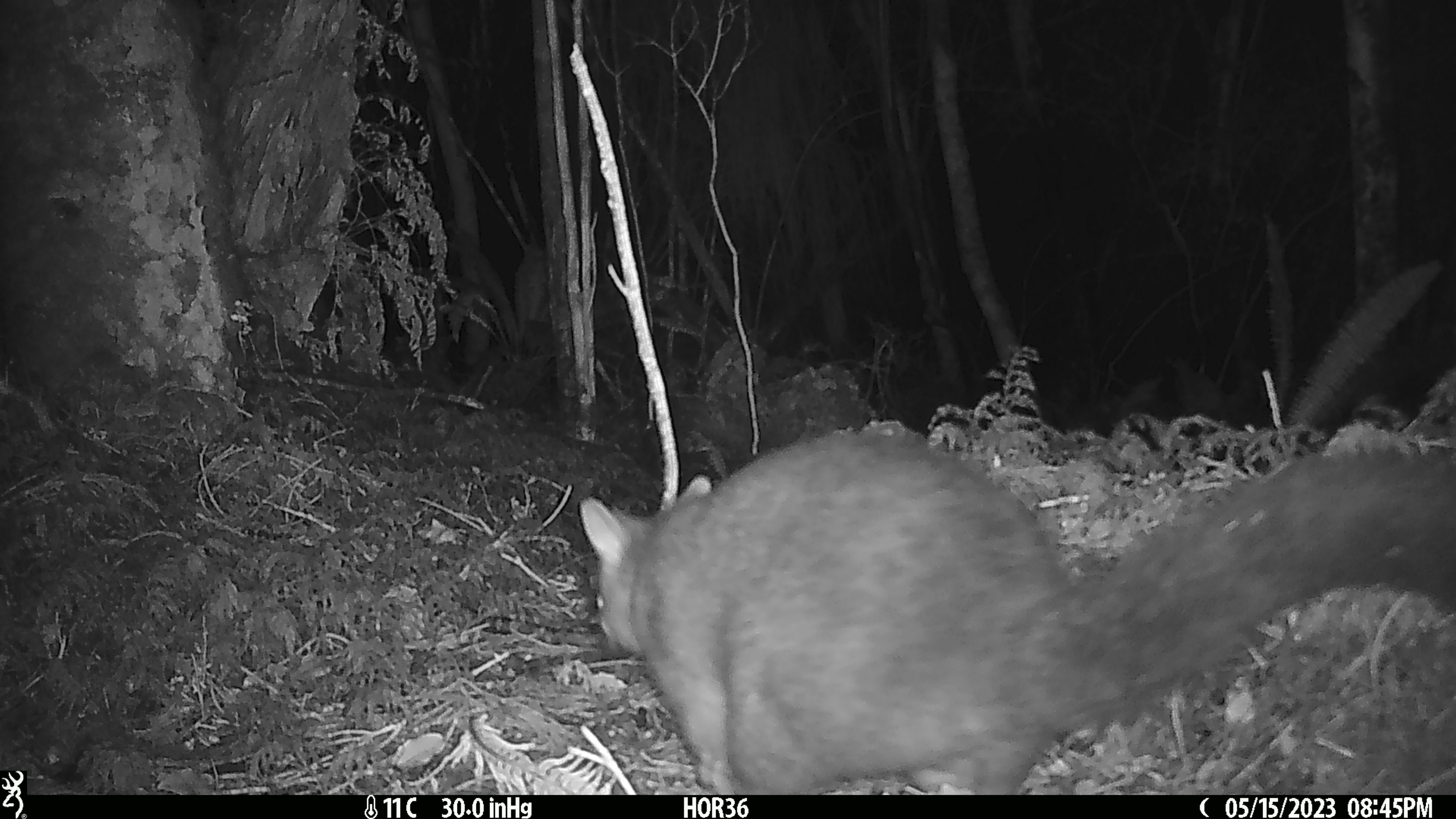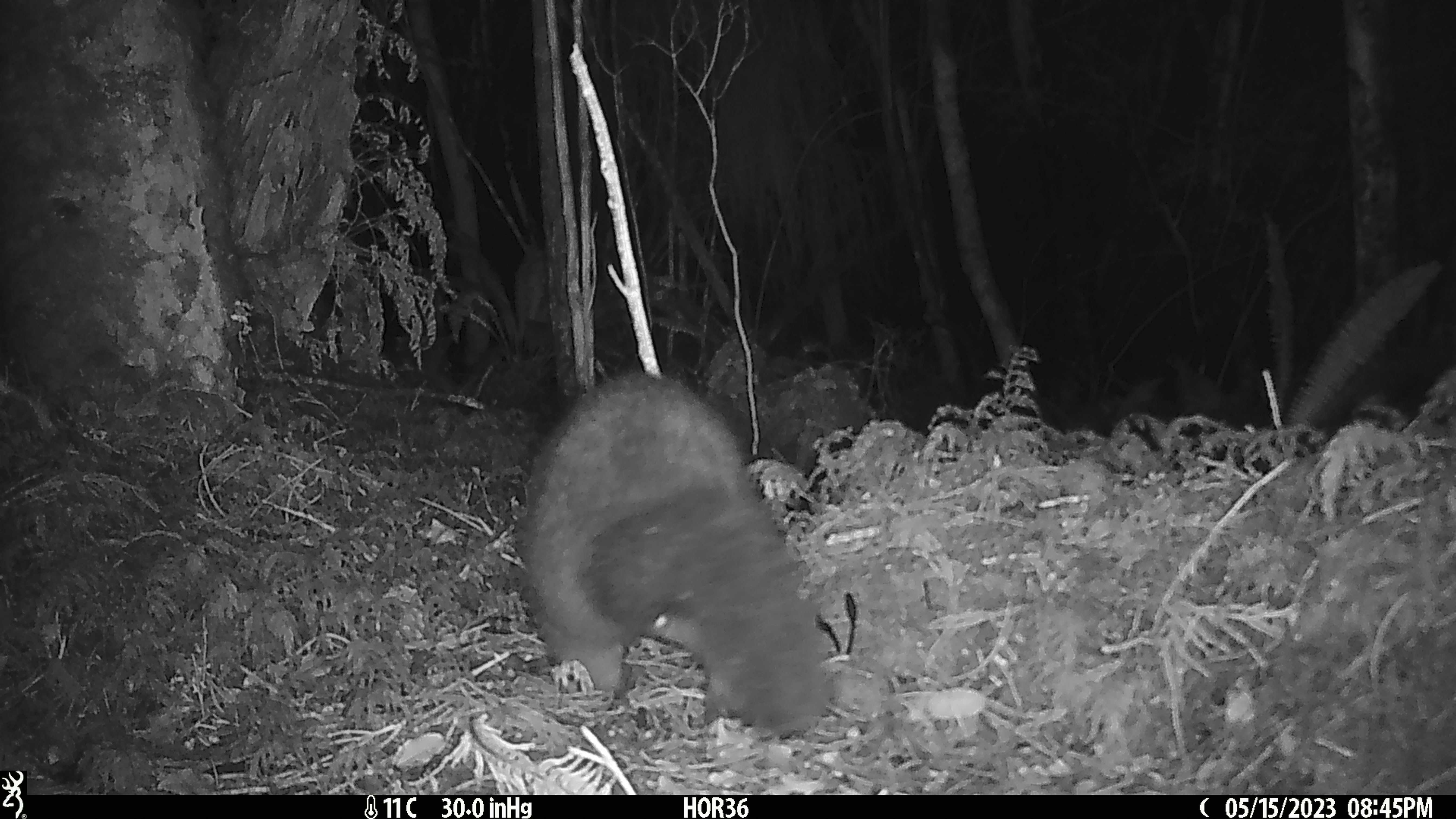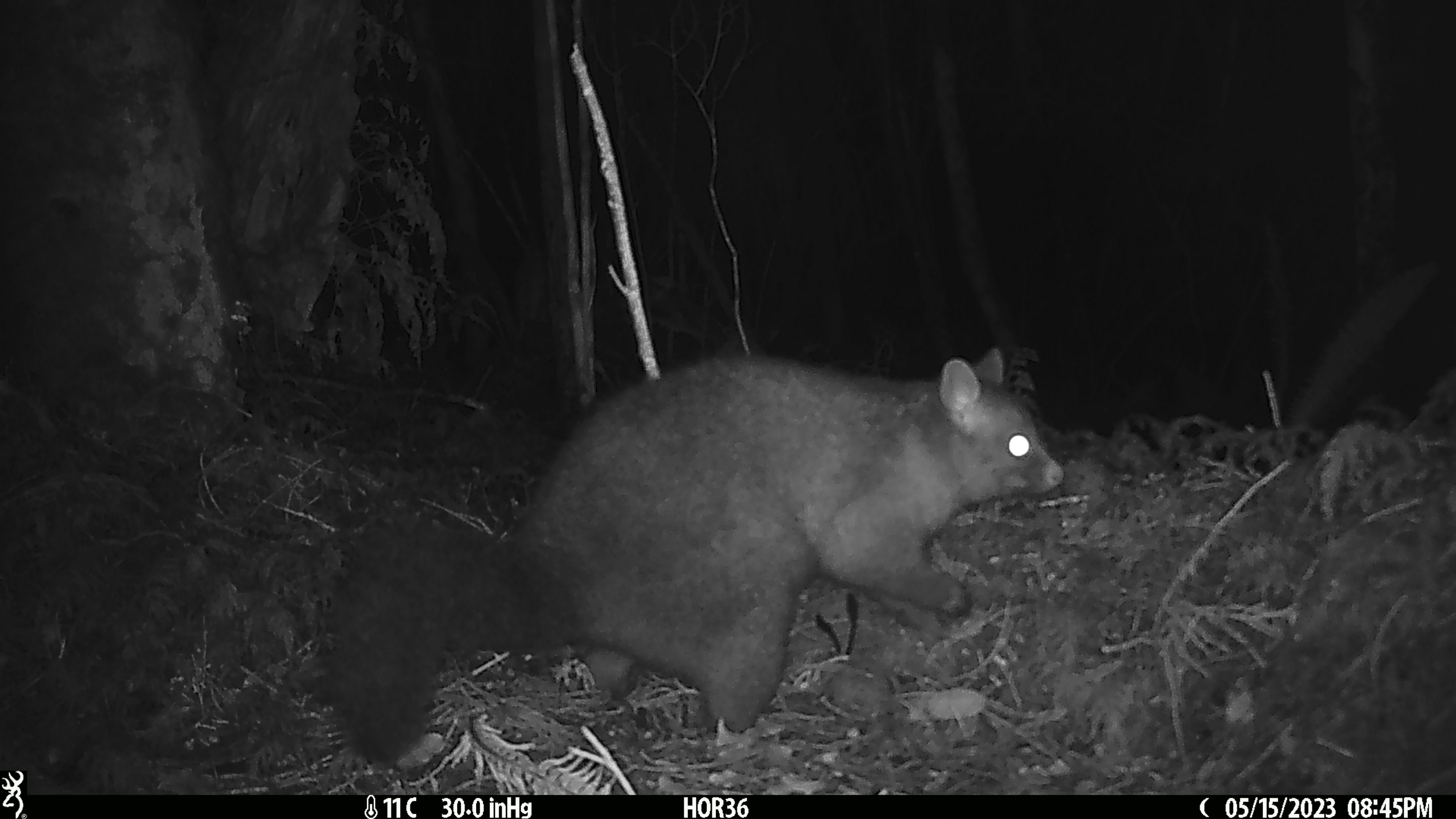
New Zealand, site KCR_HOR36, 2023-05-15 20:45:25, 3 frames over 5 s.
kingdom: Animalia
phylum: Chordata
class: Mammalia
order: Diprotodontia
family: Phalangeridae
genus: Trichosurus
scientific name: Trichosurus vulpecula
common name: common brushtail possum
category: possum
Possum (common brushtail possum) (Trichosurus vulpecula).